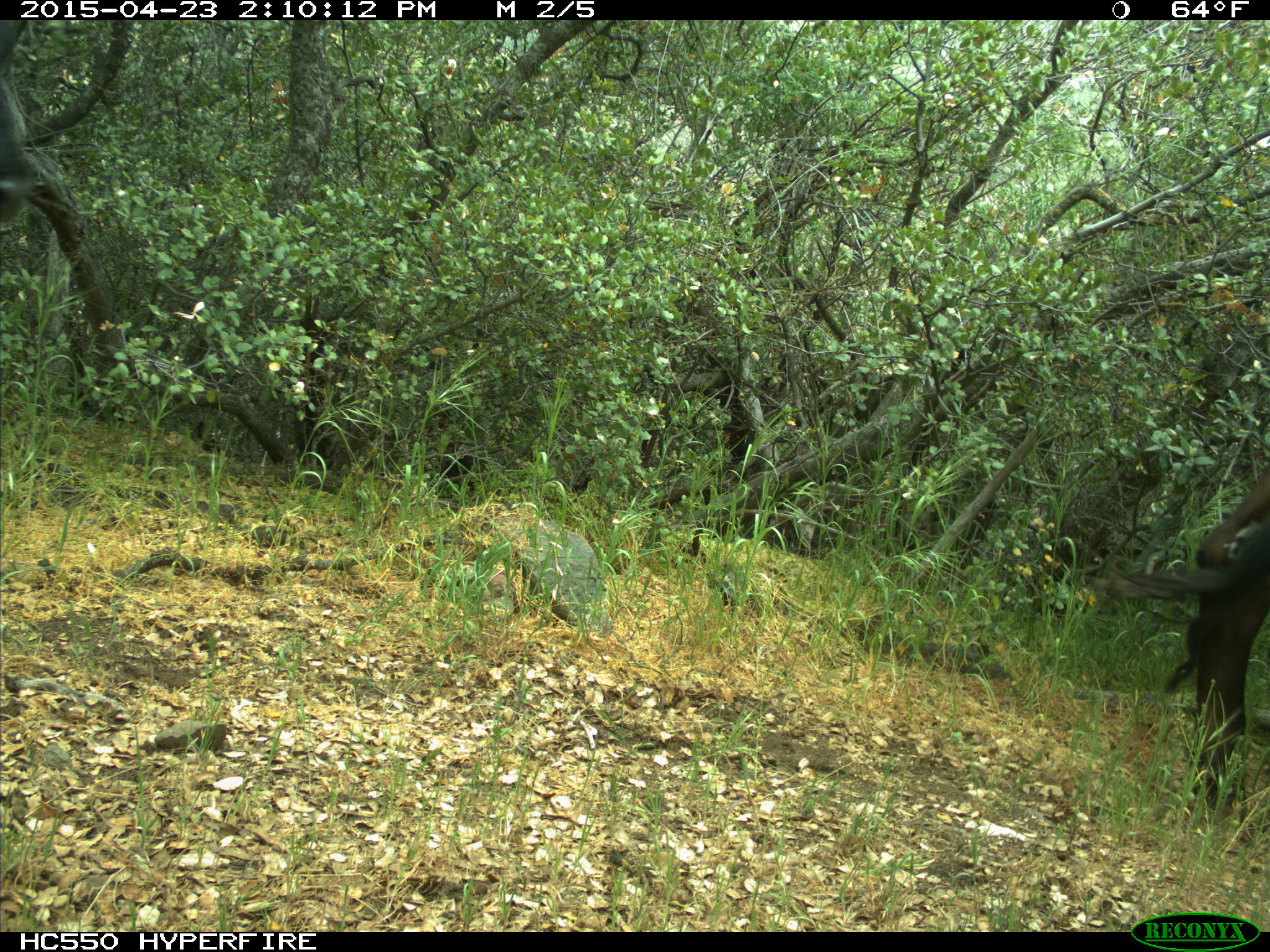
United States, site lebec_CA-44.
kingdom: Animalia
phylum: Chordata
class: Mammalia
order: Artiodactyla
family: Bovidae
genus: Bos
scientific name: Bos taurus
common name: domestic cow